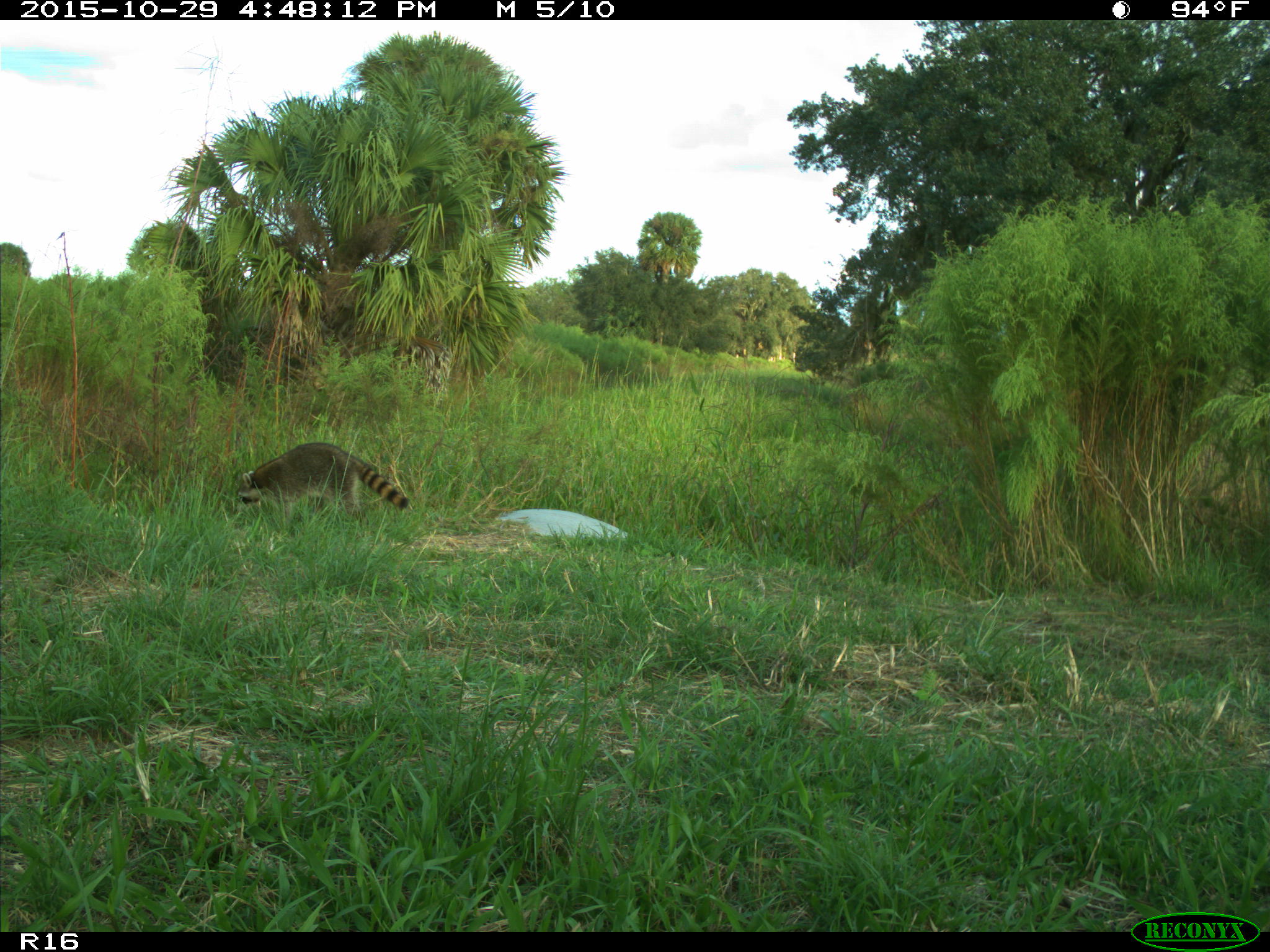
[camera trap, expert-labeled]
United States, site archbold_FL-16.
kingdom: Animalia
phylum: Chordata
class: Mammalia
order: Carnivora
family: Procyonidae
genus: Procyon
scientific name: Procyon lotor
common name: common raccoon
Procyon lotor (common raccoon).